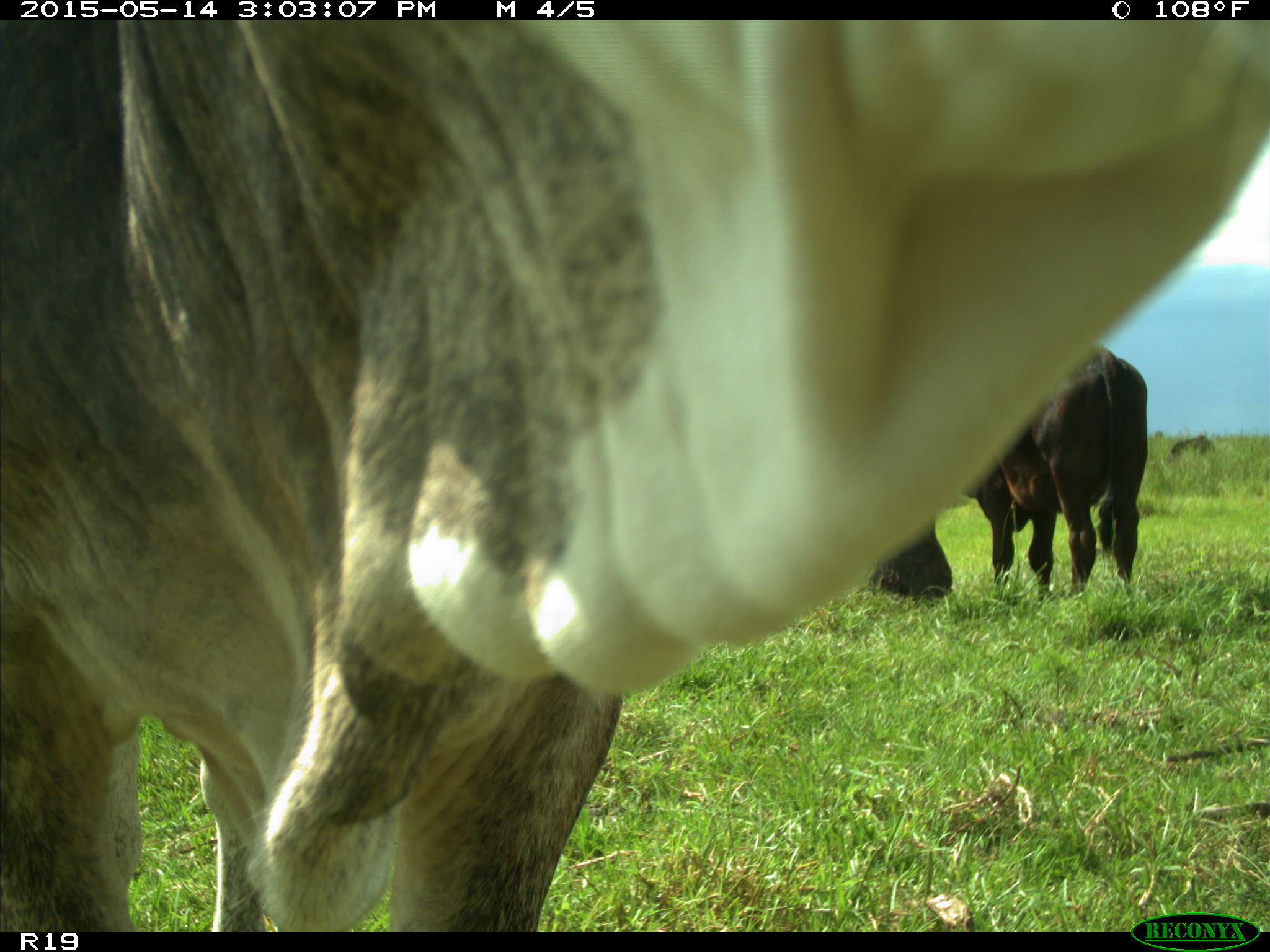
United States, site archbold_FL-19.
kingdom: Animalia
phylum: Chordata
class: Mammalia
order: Artiodactyla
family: Bovidae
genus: Bos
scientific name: Bos taurus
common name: domestic cow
Bos taurus (domestic cow).